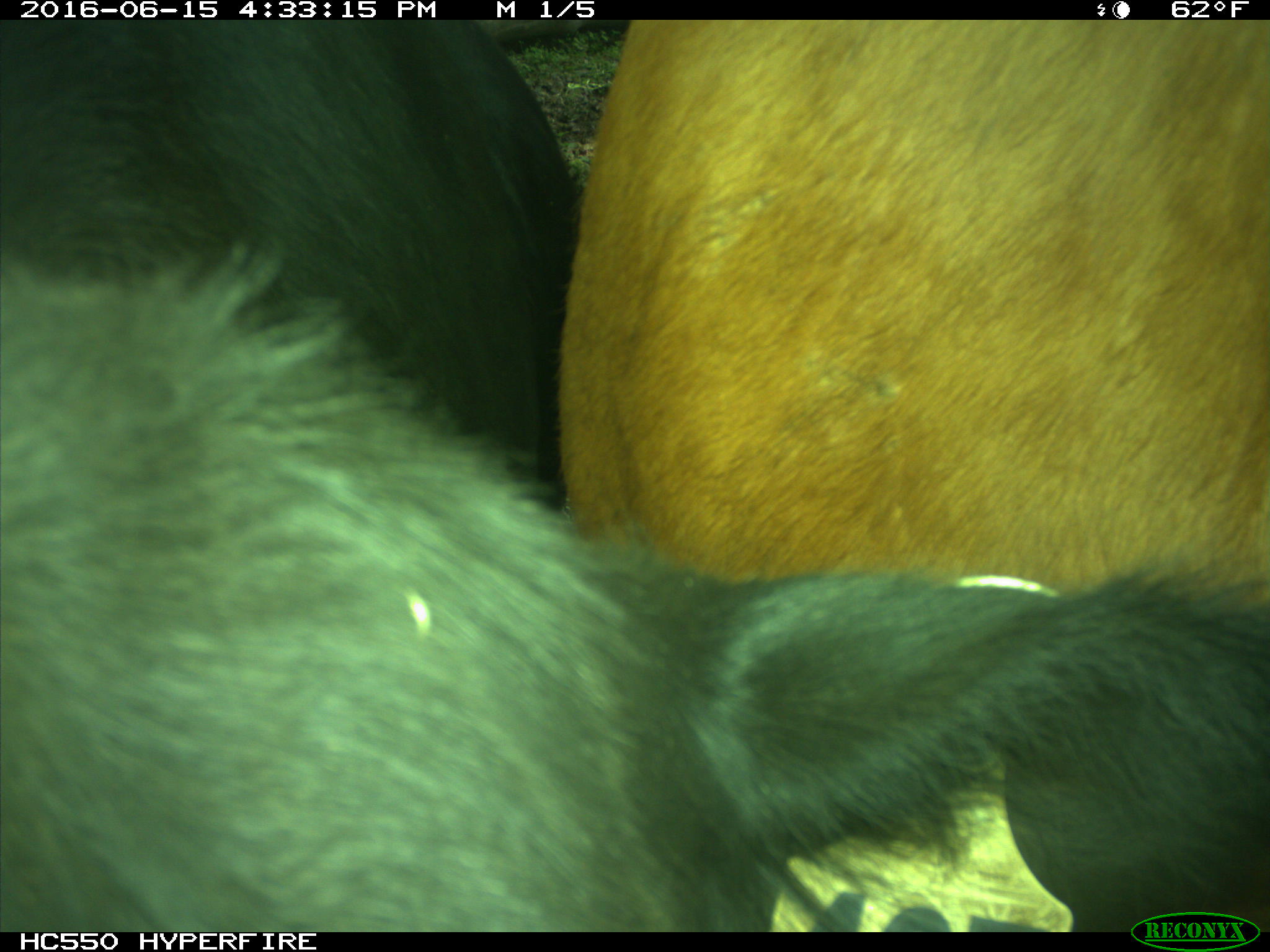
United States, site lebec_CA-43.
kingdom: Animalia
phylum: Chordata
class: Mammalia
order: Artiodactyla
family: Bovidae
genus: Bos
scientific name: Bos taurus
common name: domestic cow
Bos taurus (domestic cow).